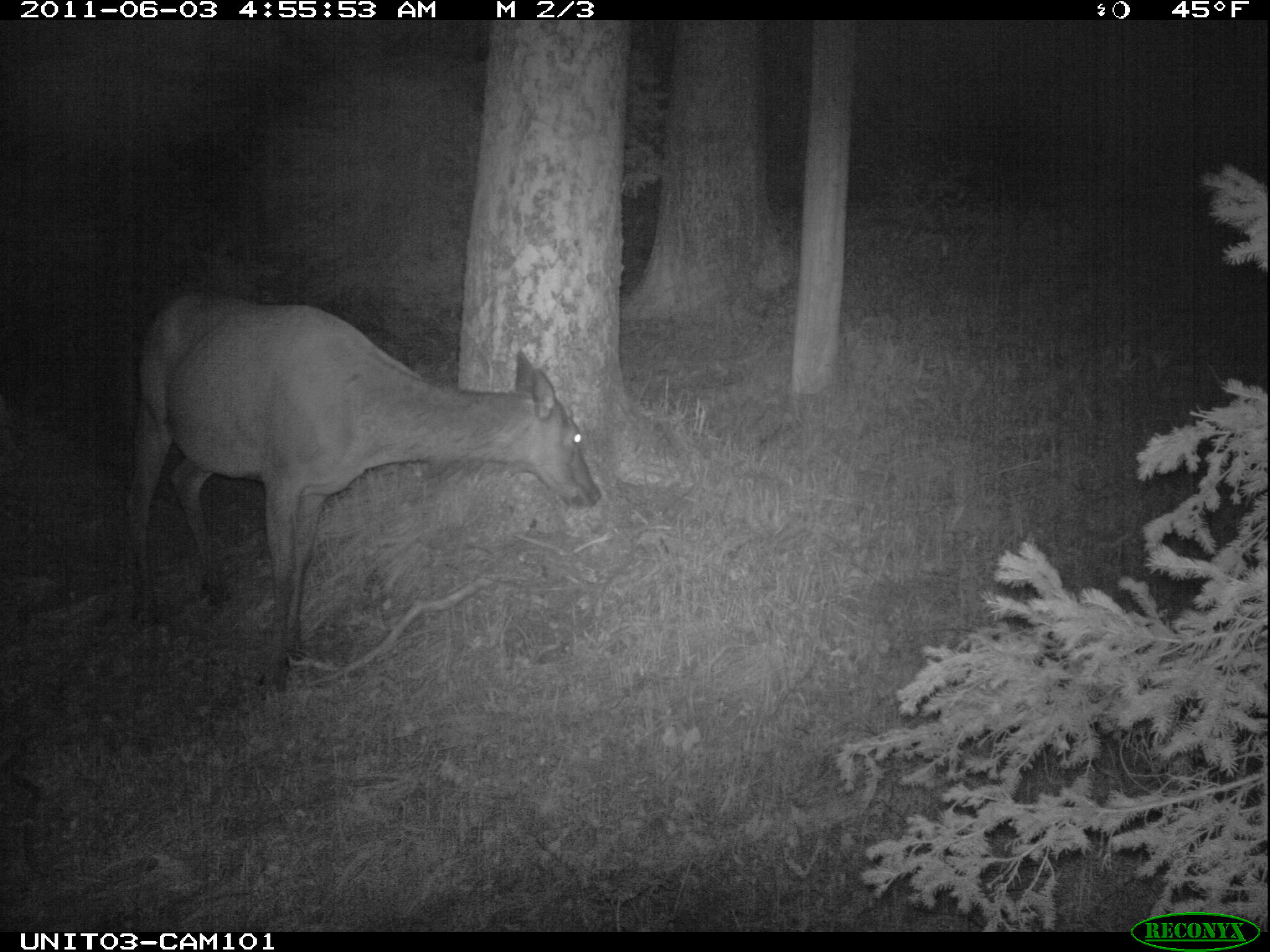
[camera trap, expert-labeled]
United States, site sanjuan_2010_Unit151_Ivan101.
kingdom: Animalia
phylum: Chordata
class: Mammalia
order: Artiodactyla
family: Cervidae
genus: Cervus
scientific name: Cervus elaphus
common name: red deer